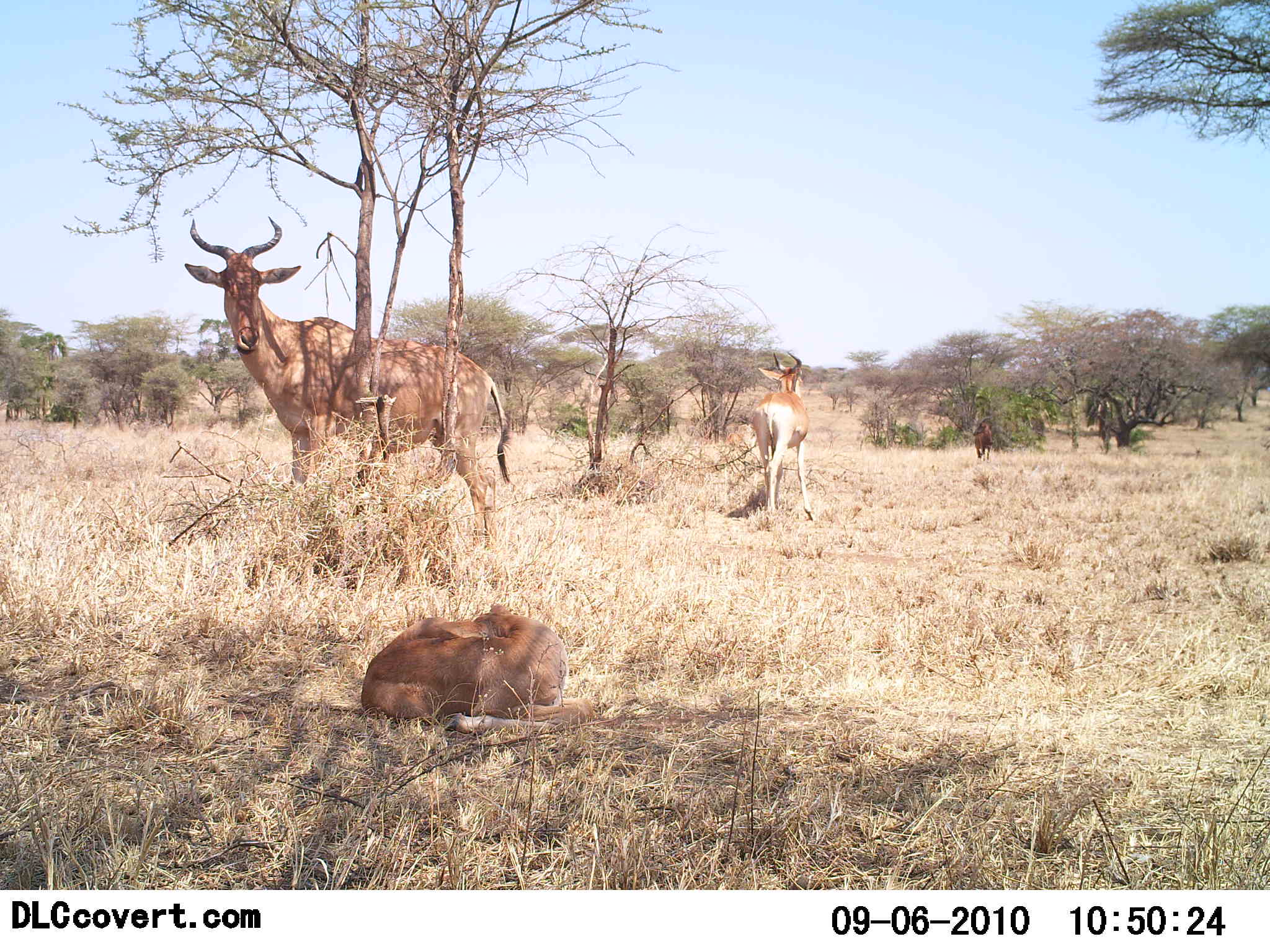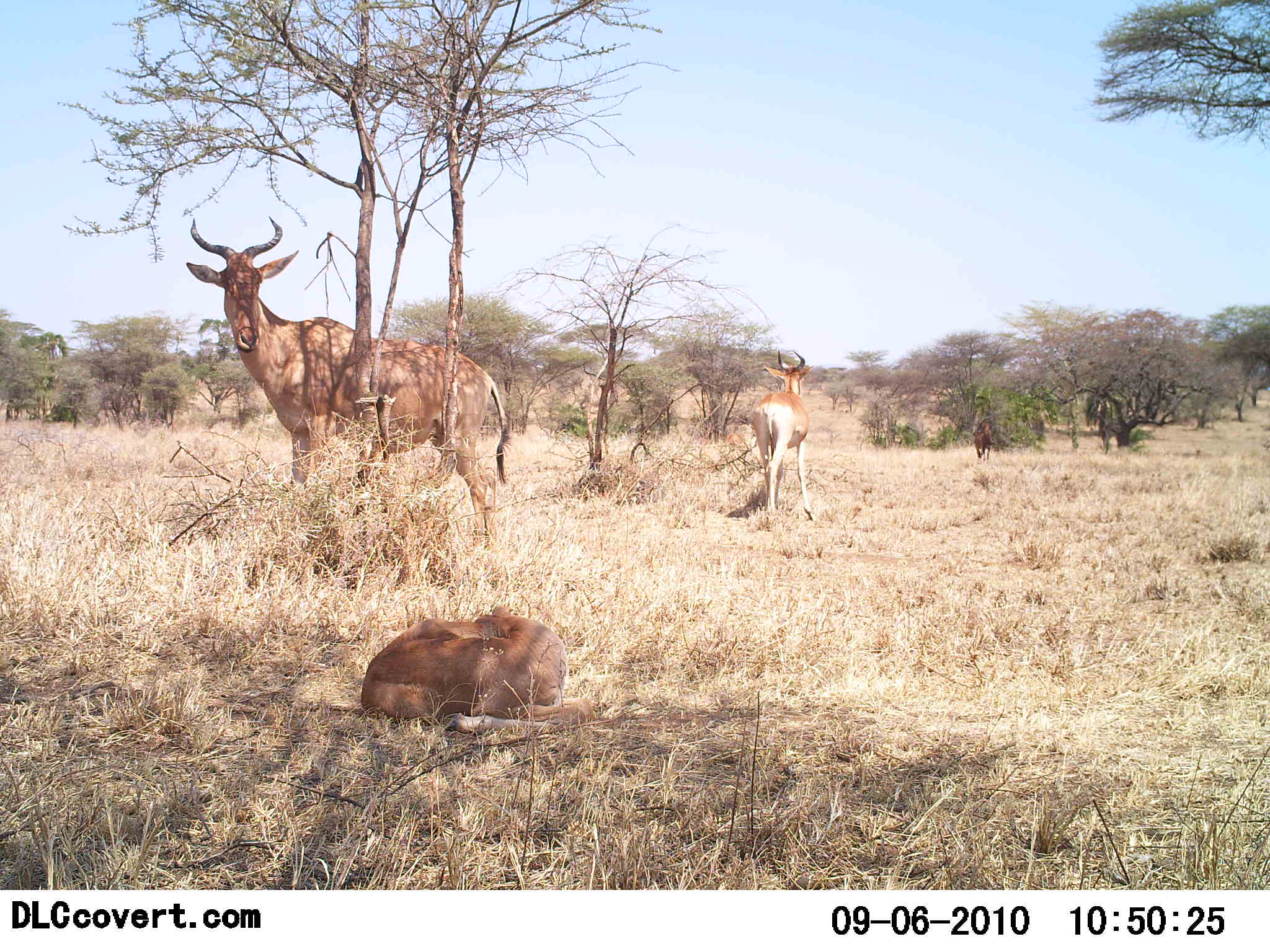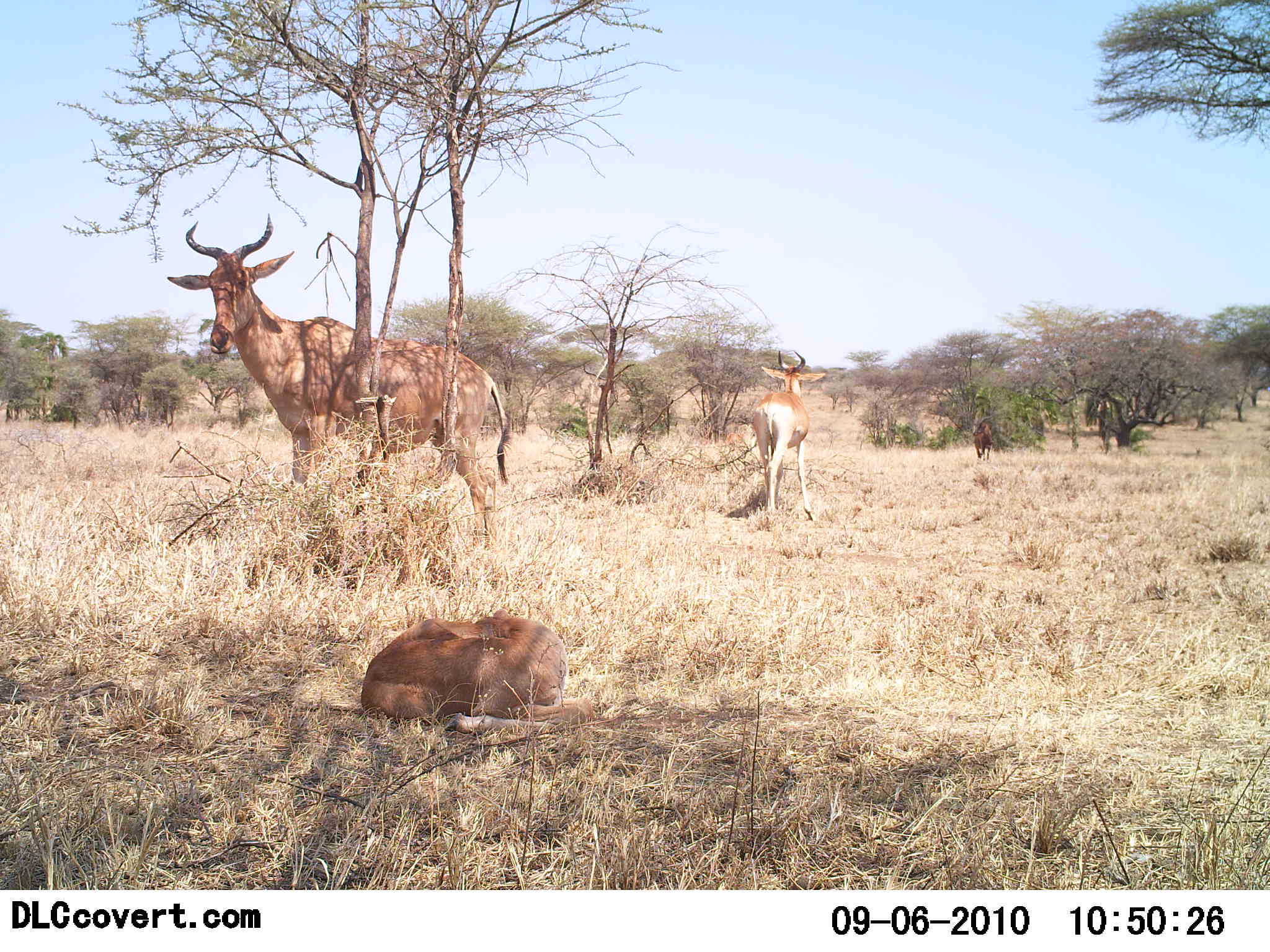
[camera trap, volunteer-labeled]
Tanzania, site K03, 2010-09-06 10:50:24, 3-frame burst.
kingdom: Animalia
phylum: Chordata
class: Mammalia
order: Artiodactyla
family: Bovidae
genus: Alcelaphus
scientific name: Alcelaphus buselaphus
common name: hartebeest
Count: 3.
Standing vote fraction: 95%.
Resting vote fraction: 70%.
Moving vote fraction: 0%.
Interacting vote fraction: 0%.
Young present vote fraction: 70%.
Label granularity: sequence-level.